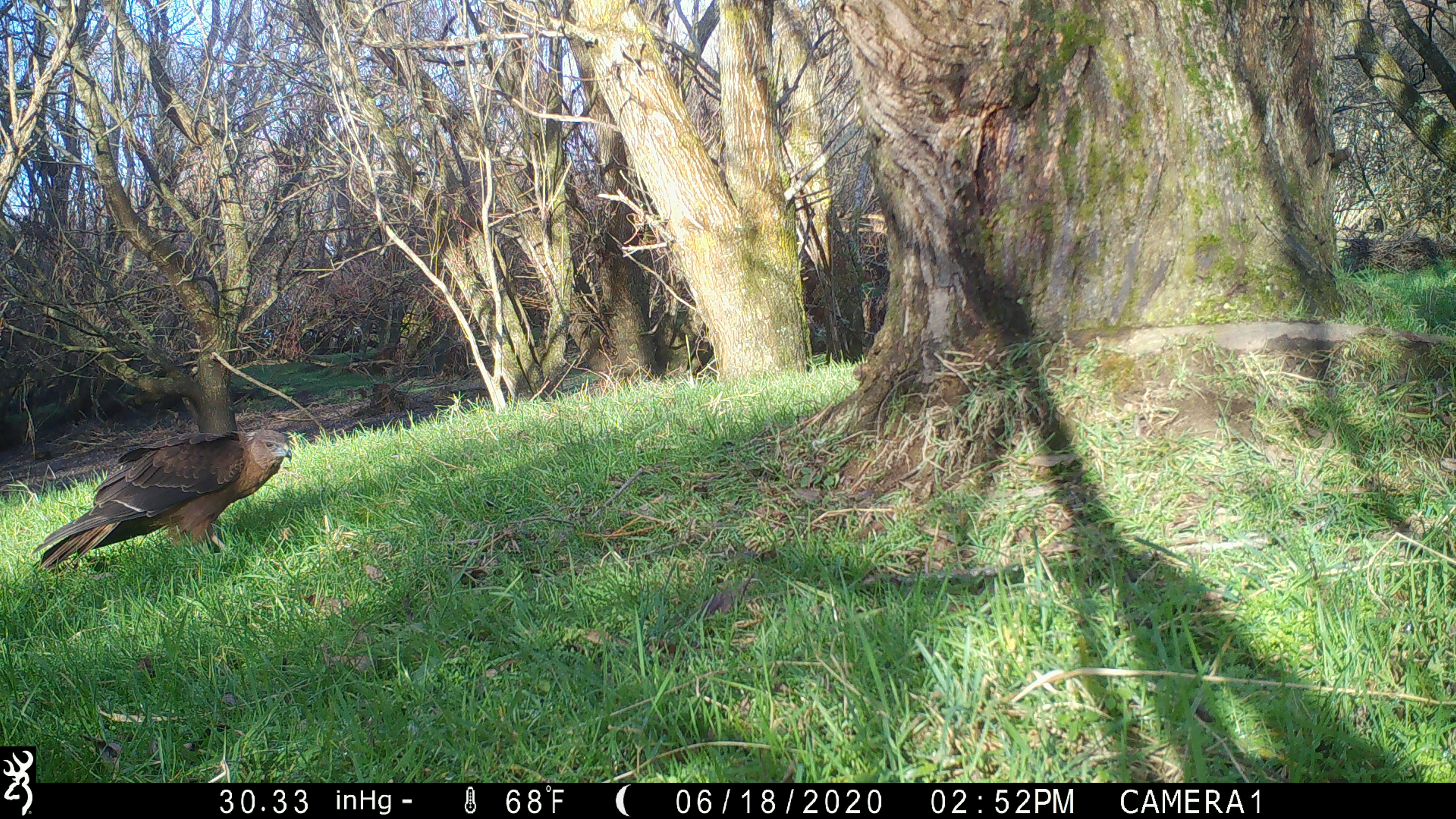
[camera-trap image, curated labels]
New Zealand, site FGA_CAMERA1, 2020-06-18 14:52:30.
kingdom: Animalia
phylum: Chordata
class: Aves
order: Accipitriformes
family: Accipitridae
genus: Circus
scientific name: Circus approximans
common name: swamp harrier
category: harrier